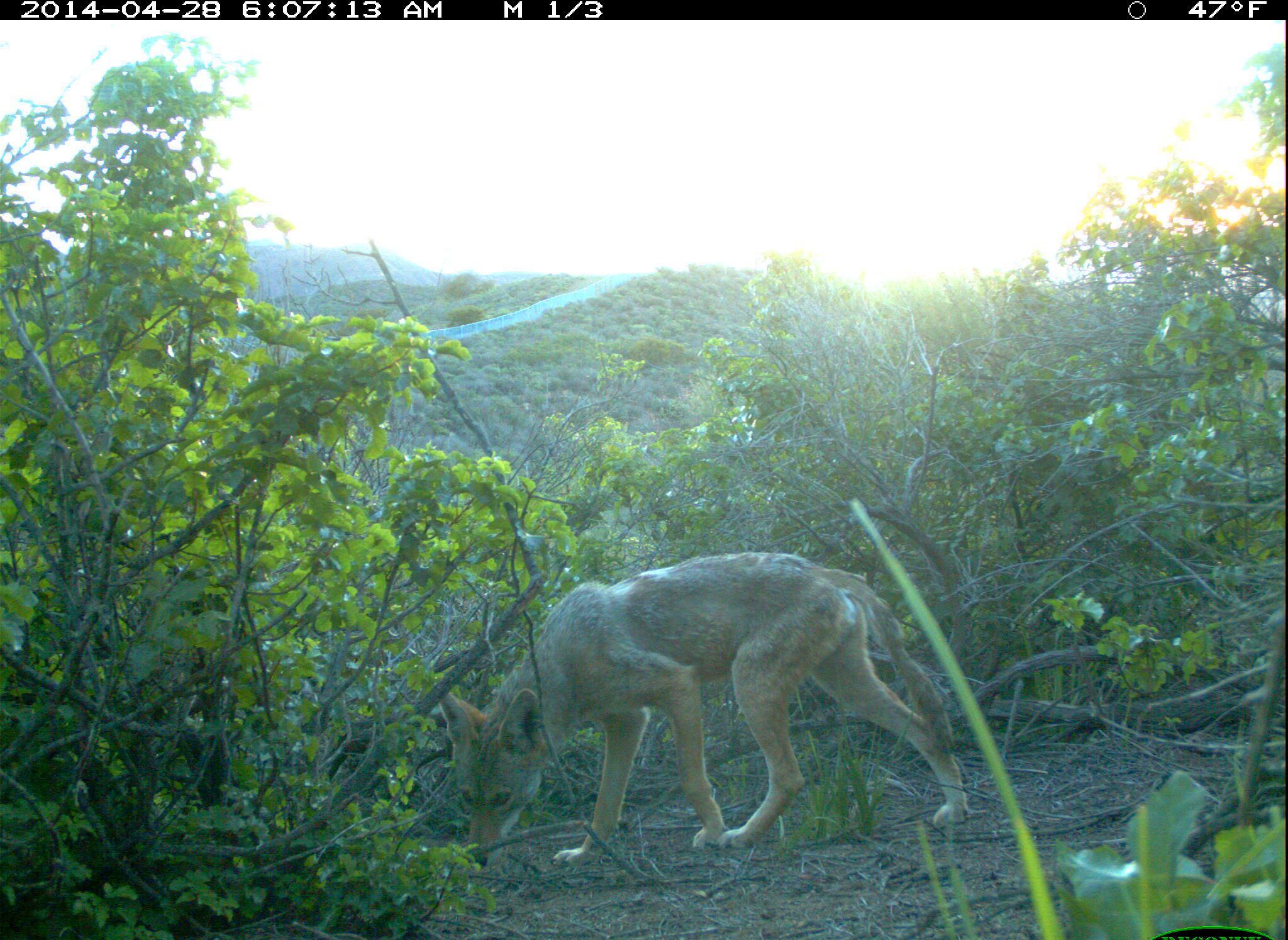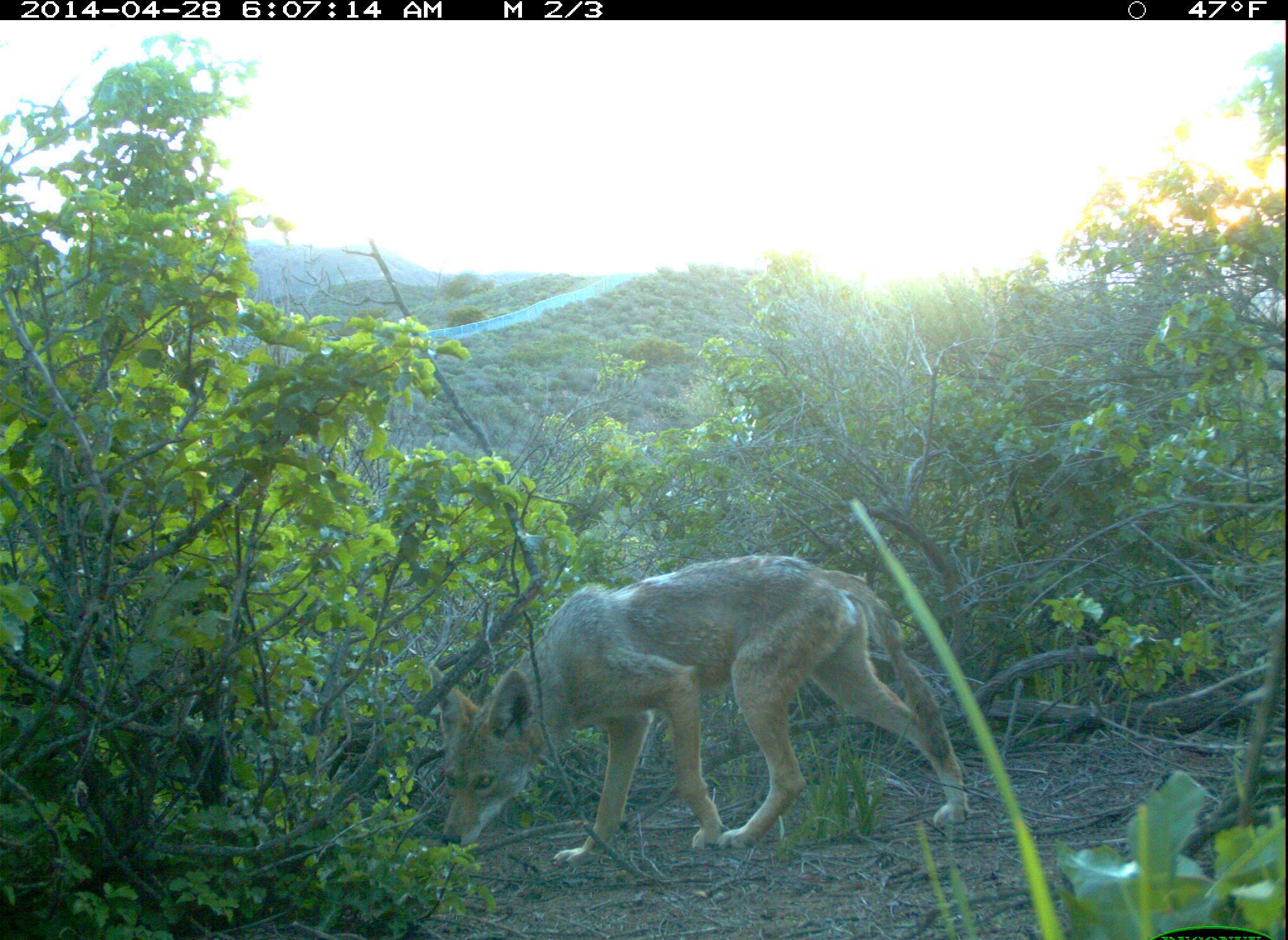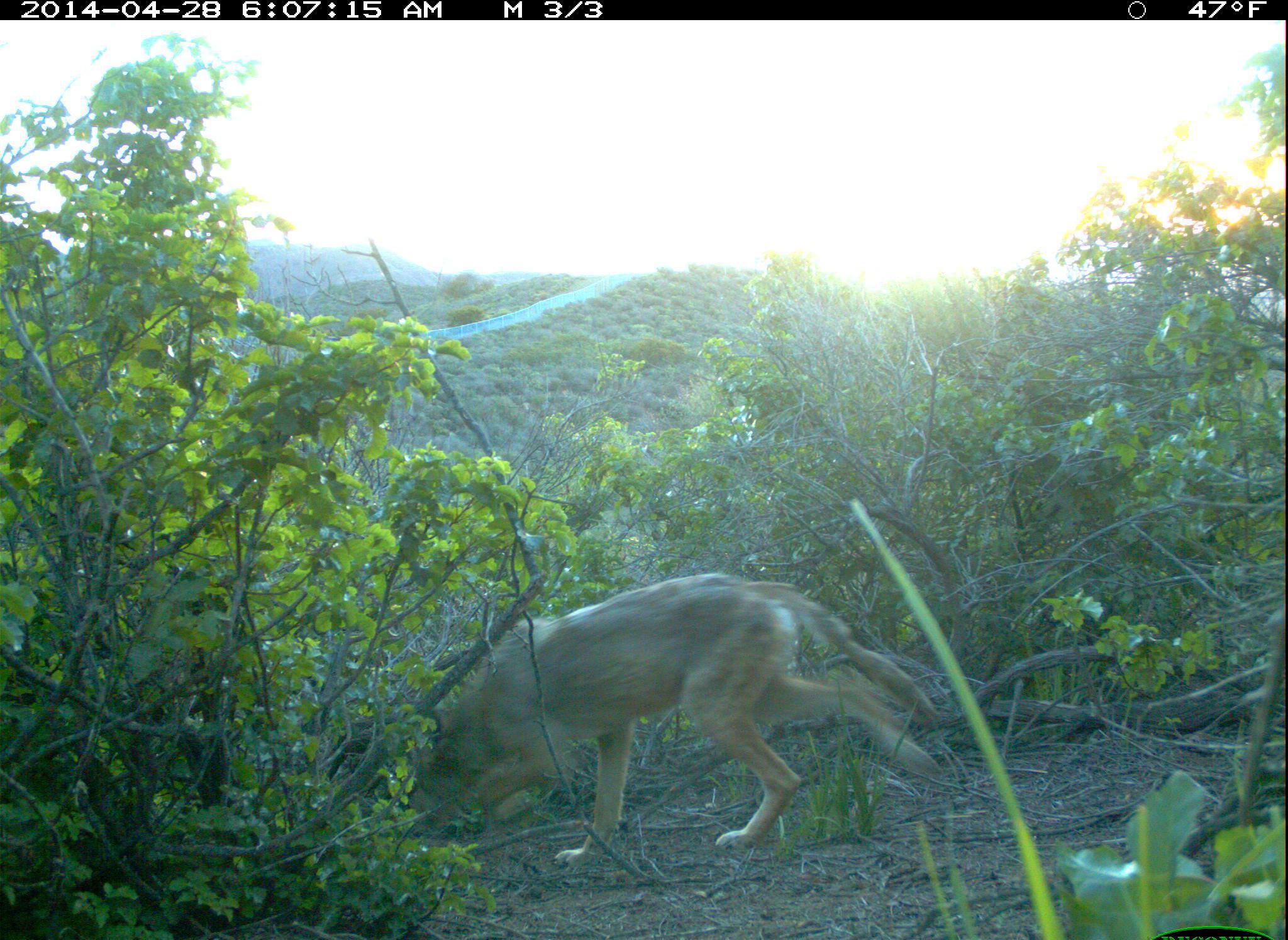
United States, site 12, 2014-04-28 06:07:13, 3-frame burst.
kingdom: Animalia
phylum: Chordata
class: Mammalia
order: Carnivora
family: Canidae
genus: Canis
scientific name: Canis latrans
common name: coyote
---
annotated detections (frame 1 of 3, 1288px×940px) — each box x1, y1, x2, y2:
coyote: 434, 550, 972, 873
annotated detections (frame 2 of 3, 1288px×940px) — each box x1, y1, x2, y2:
coyote: 428, 552, 974, 871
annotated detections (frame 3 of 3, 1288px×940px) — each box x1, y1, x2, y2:
coyote: 405, 571, 948, 873